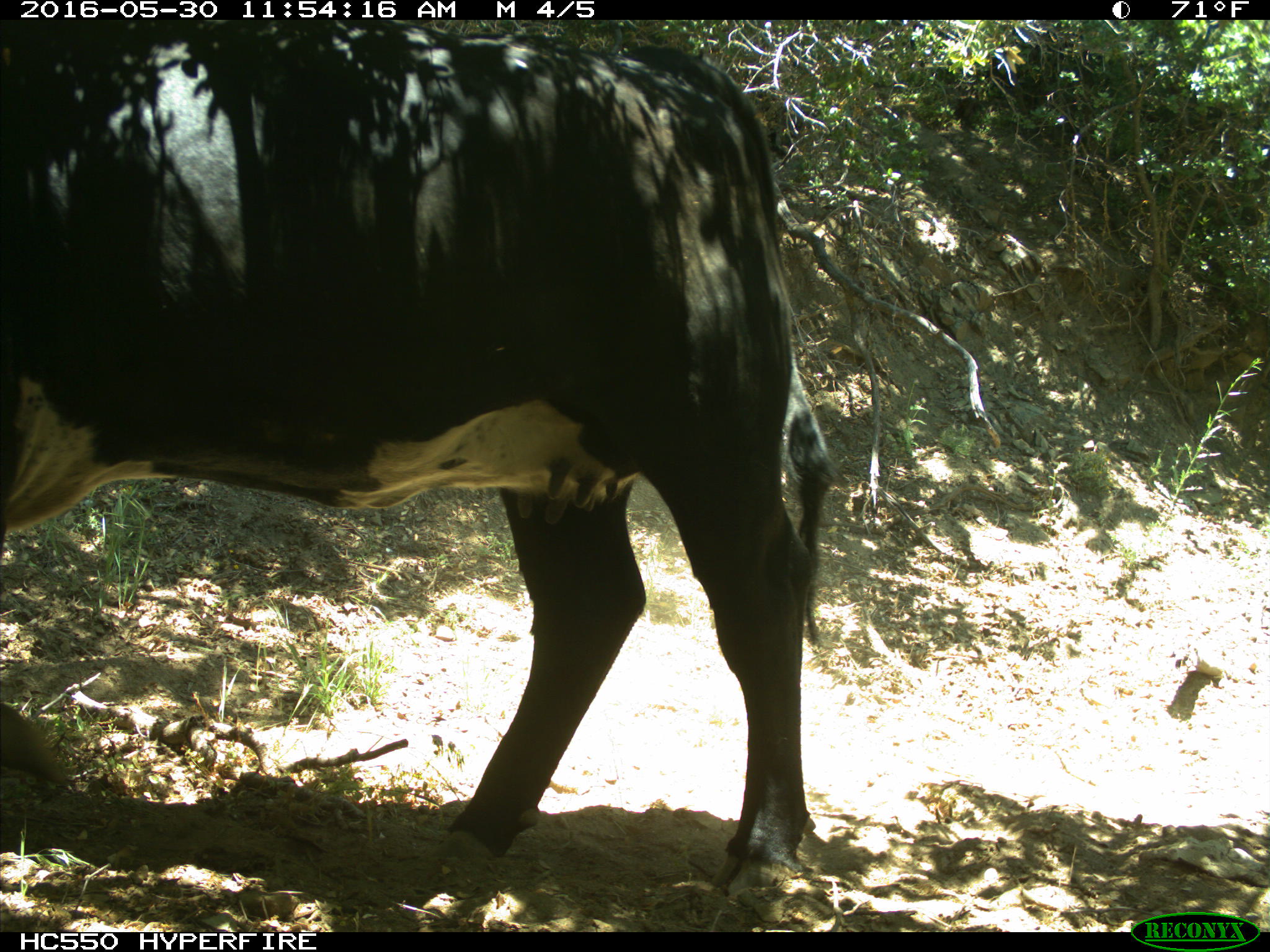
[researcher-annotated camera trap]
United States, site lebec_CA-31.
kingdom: Animalia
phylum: Chordata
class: Mammalia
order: Artiodactyla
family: Bovidae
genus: Bos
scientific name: Bos taurus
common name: domestic cow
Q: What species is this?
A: Bos taurus (domestic cow).